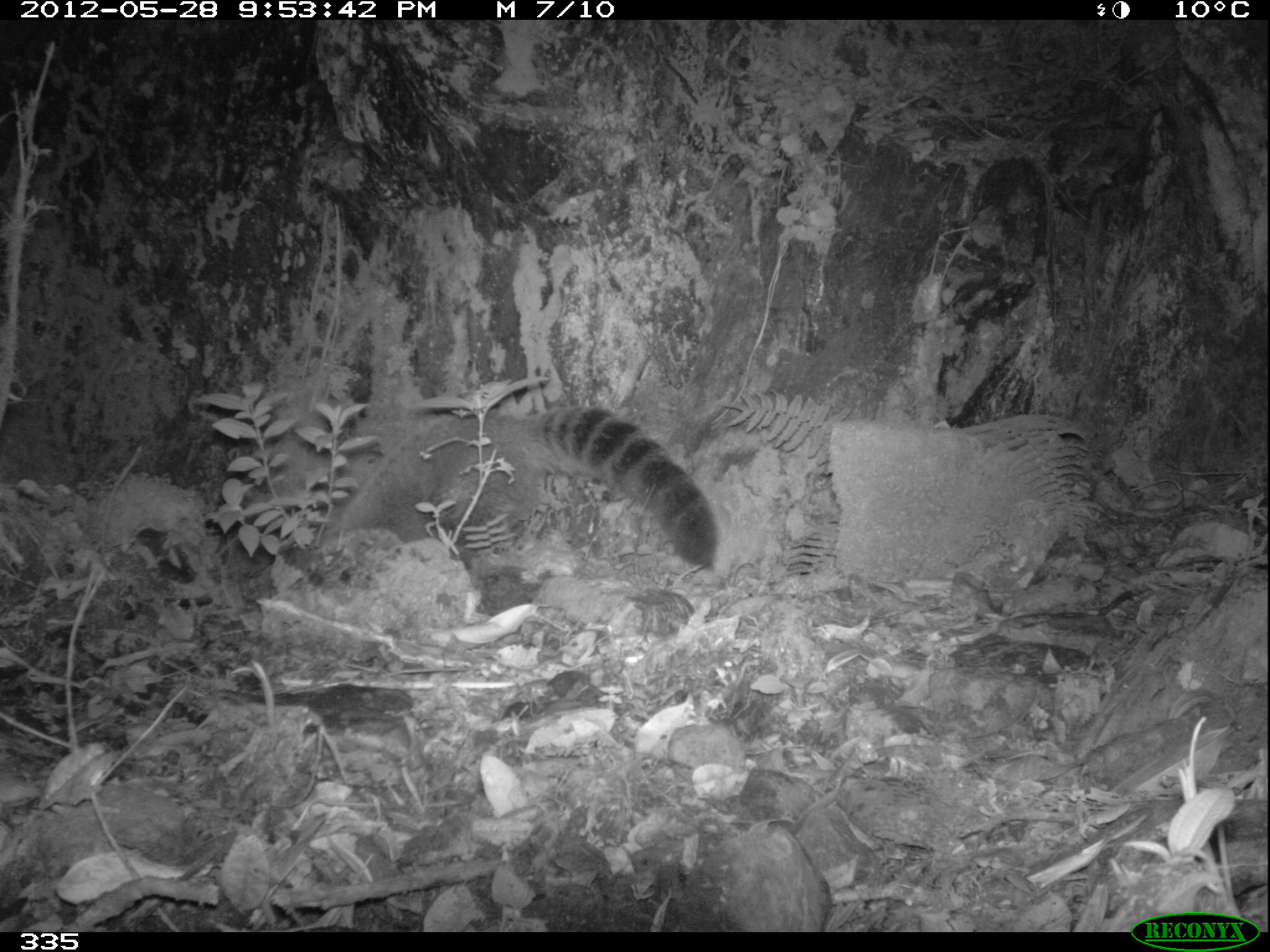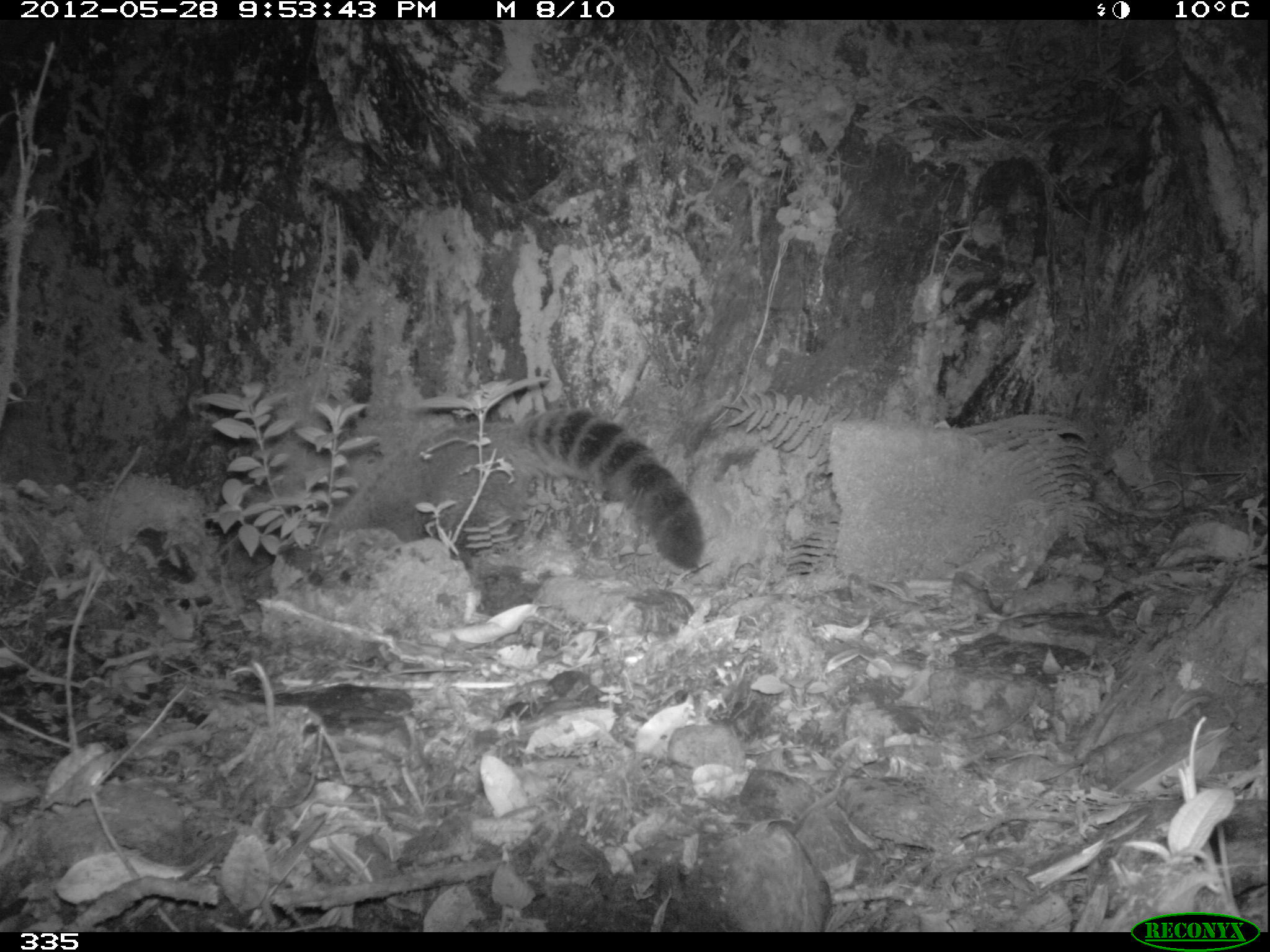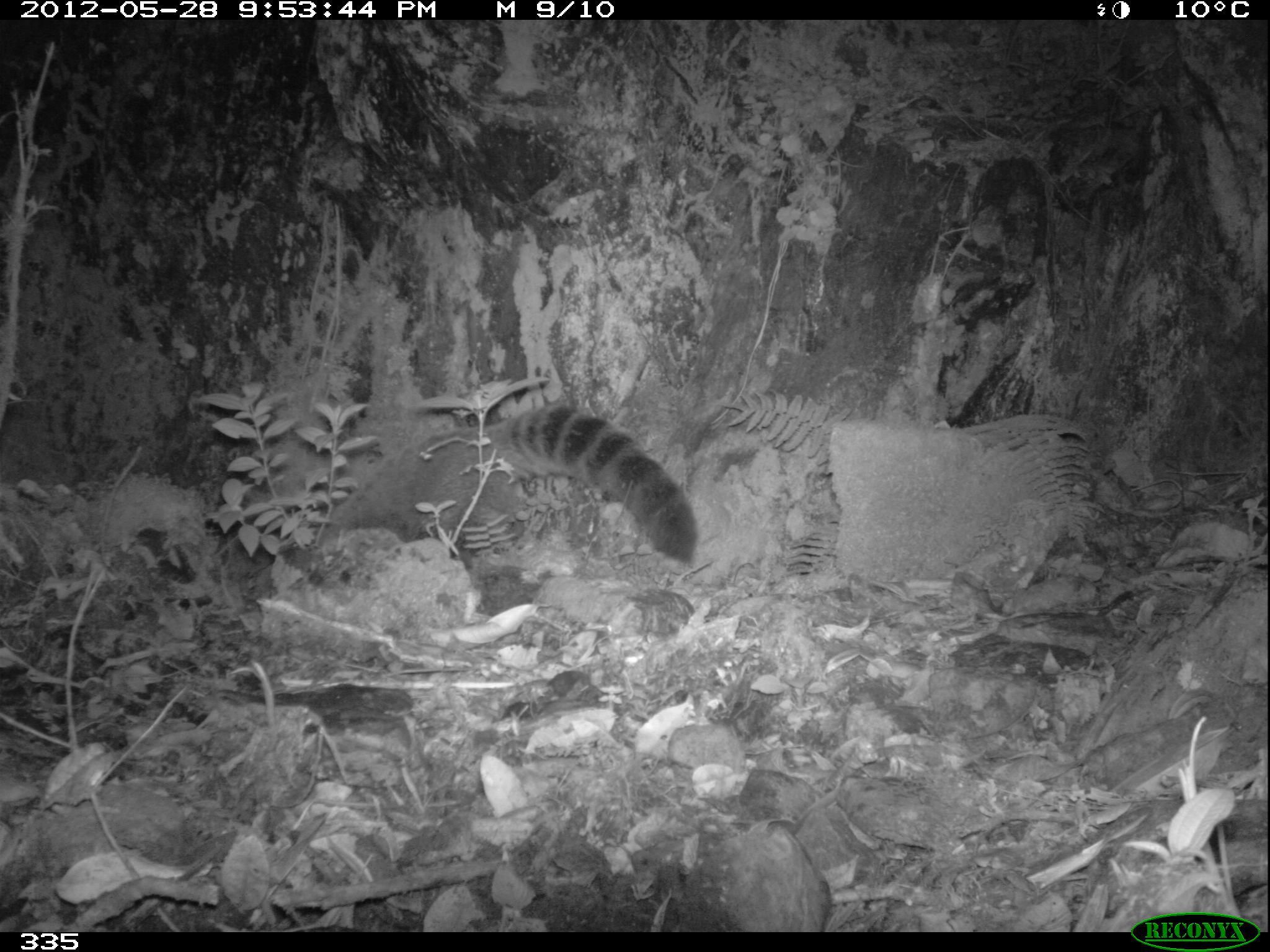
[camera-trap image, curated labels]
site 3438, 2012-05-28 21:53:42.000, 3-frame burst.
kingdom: Animalia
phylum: Chordata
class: Mammalia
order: Carnivora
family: Procyonidae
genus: Nasua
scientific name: Nasua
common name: coatis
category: unknown coati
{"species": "unknown coati (coatis) (Nasua)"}